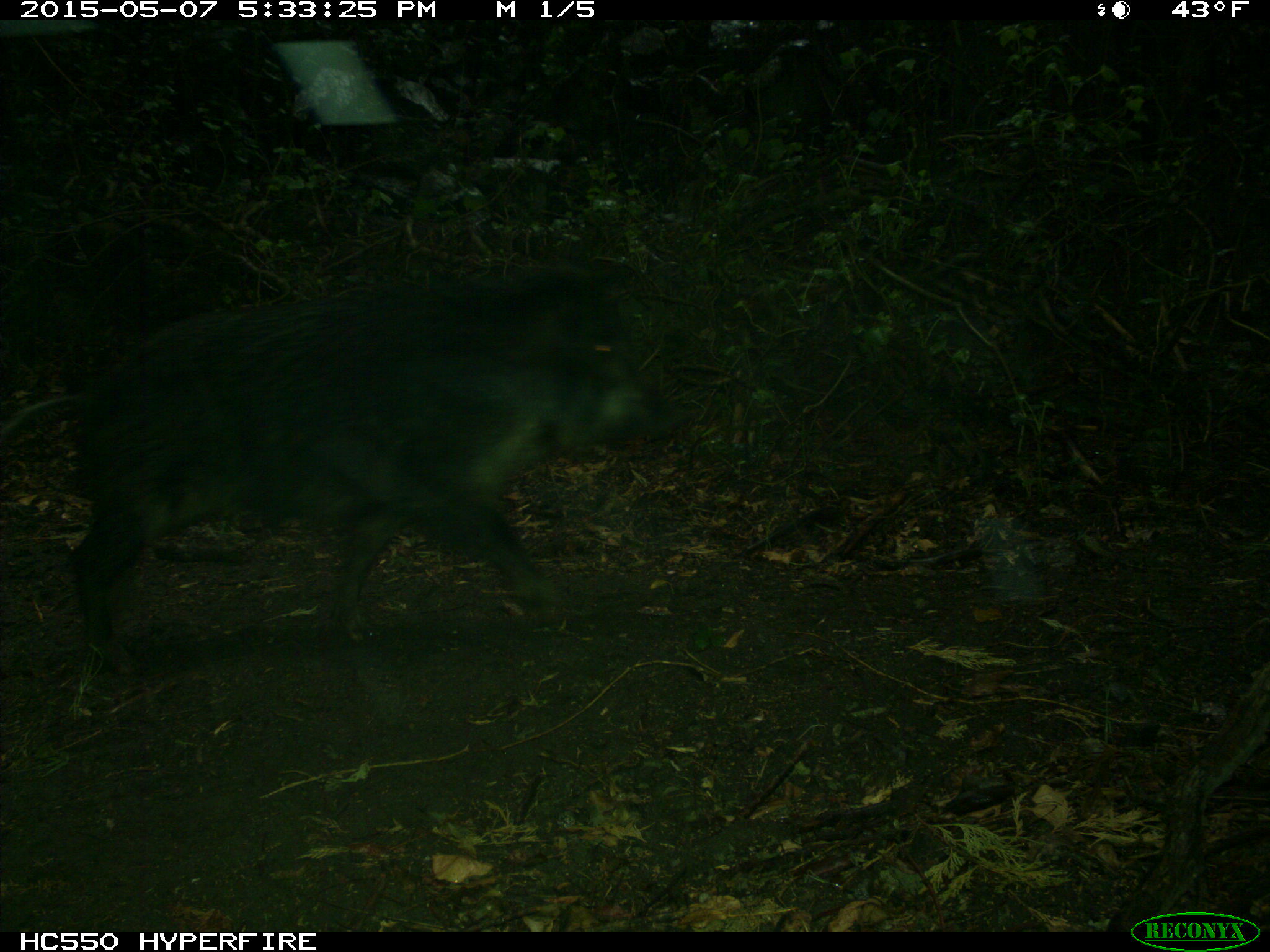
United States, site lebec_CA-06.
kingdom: Animalia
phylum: Chordata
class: Mammalia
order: Artiodactyla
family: Suidae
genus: Sus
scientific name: Sus scrofa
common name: wild boar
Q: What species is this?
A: Sus scrofa (wild boar).